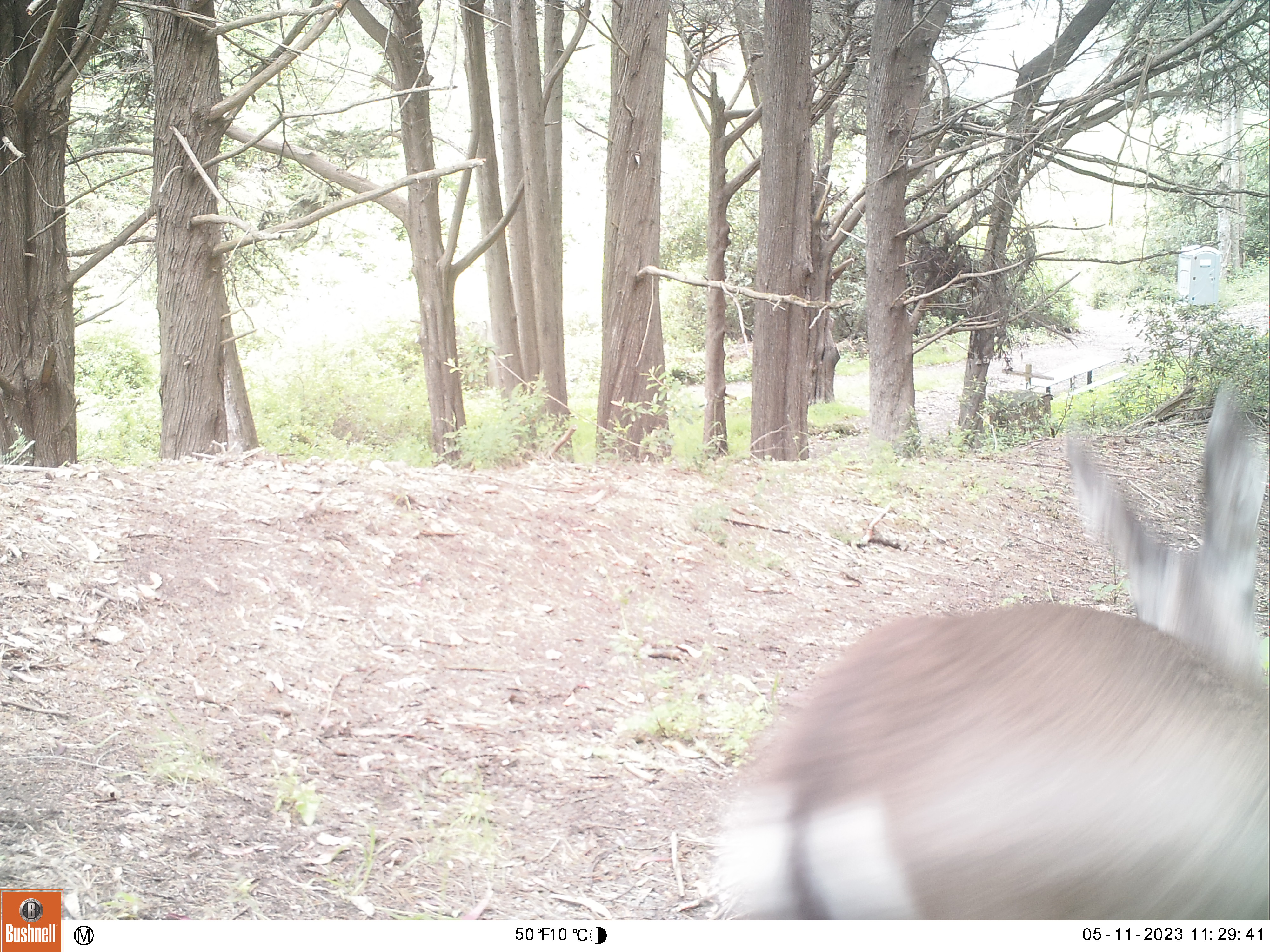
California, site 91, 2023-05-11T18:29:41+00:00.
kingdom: Animalia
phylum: Chordata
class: Mammalia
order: Artiodactyla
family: Cervidae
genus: Odocoileus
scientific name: Odocoileus hemionus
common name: mule deer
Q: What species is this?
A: Mule deer (Odocoileus hemionus).